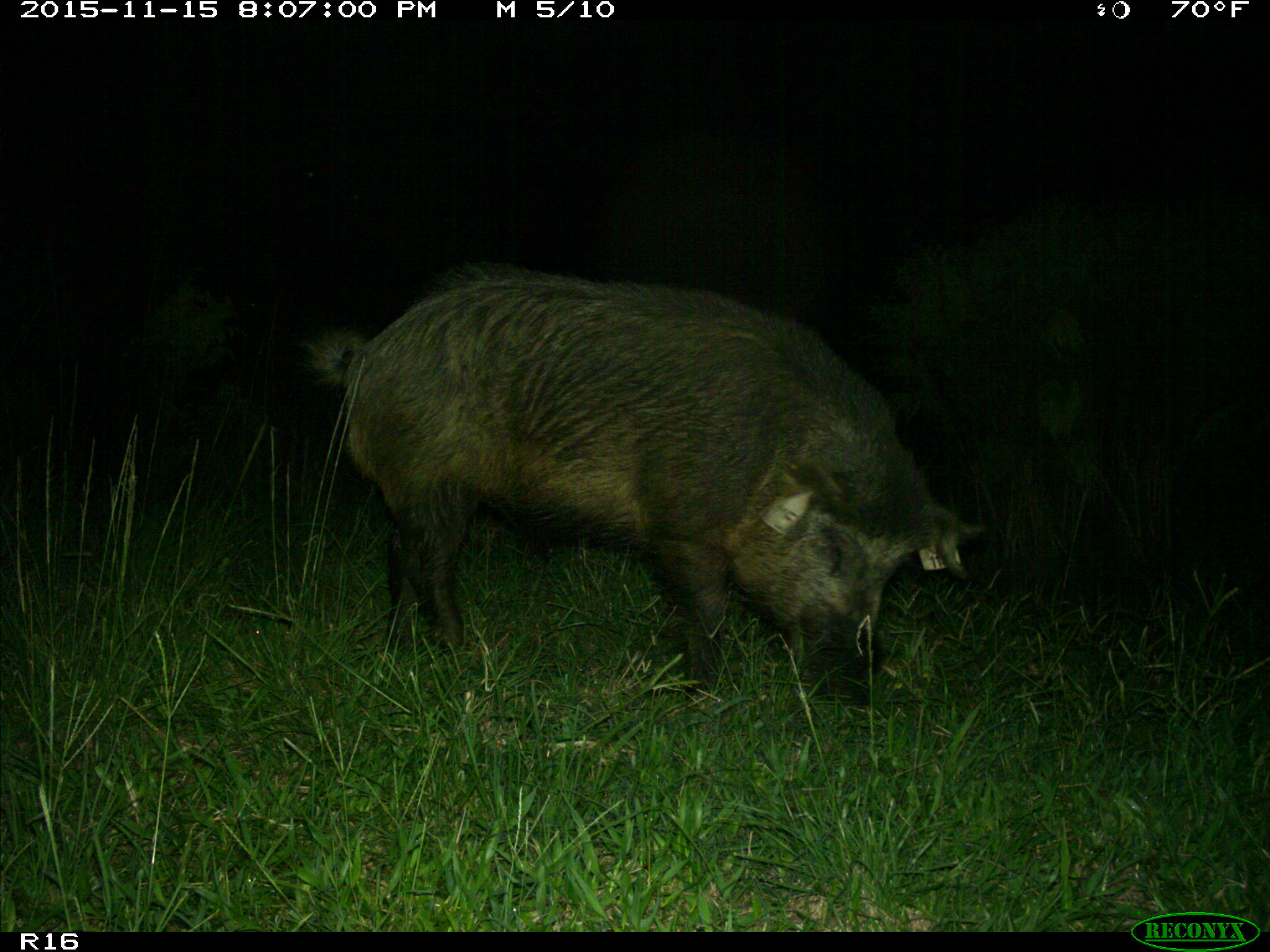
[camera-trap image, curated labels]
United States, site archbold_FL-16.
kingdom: Animalia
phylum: Chordata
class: Mammalia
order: Artiodactyla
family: Suidae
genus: Sus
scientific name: Sus scrofa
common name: wild boar